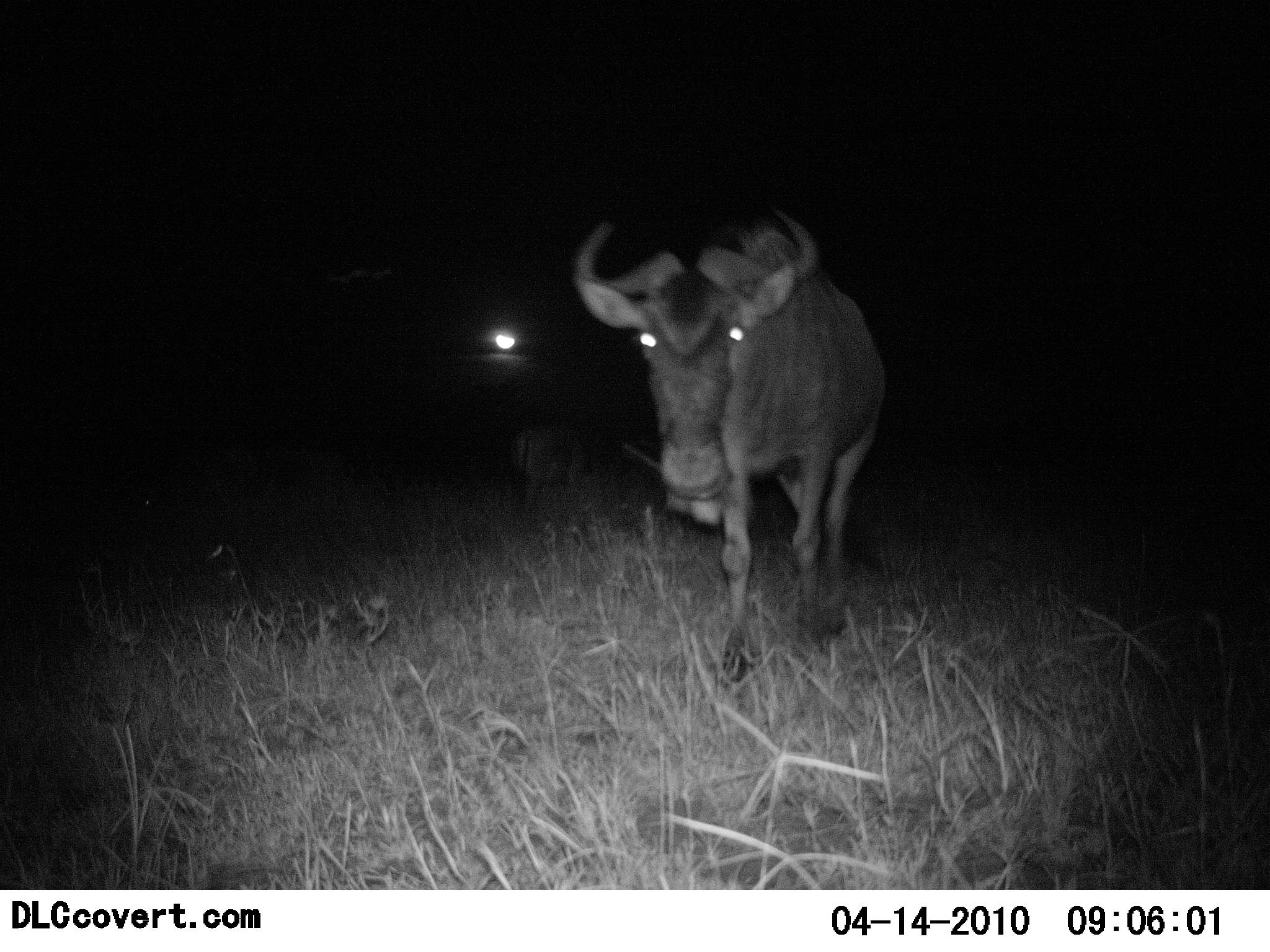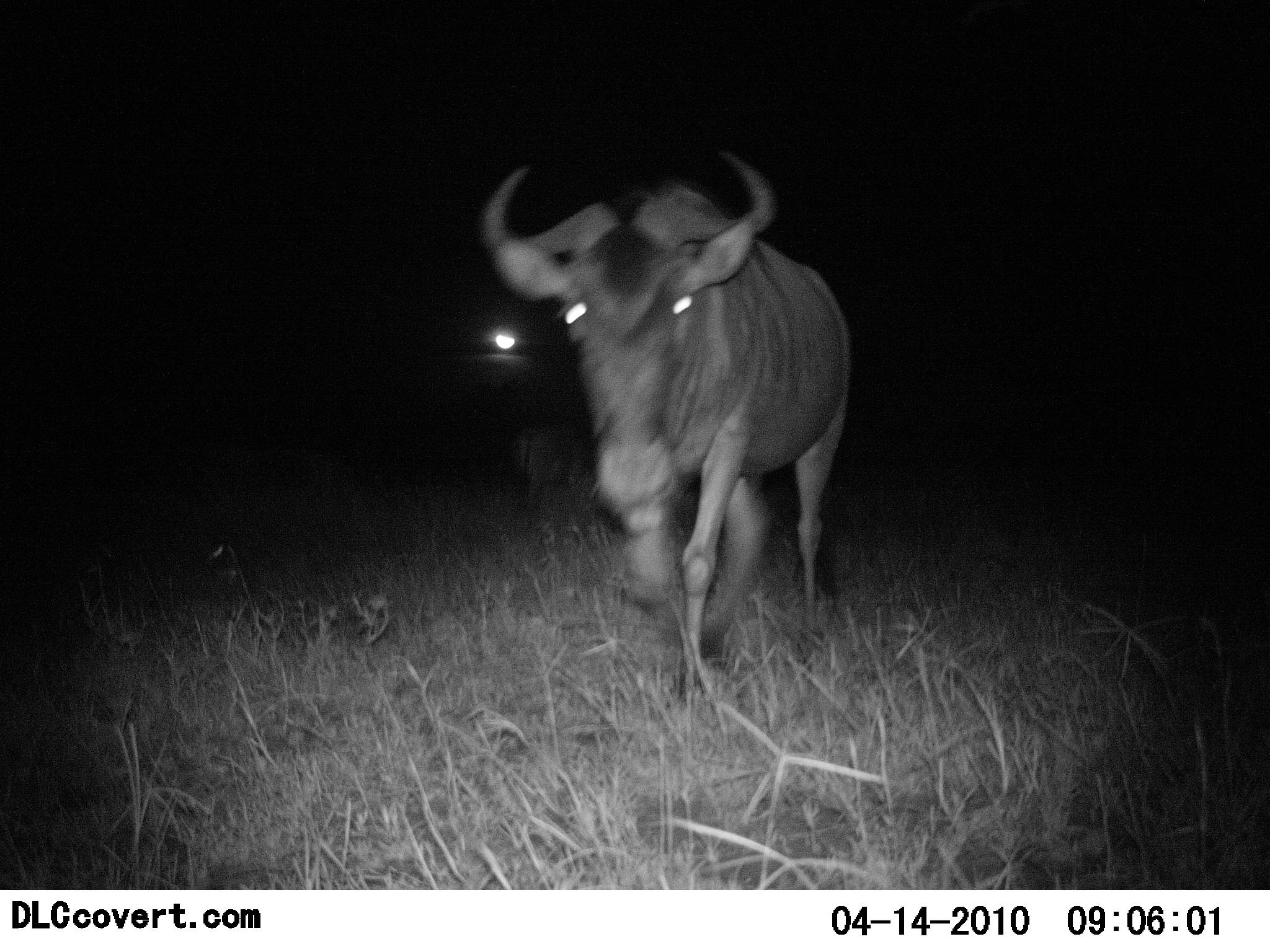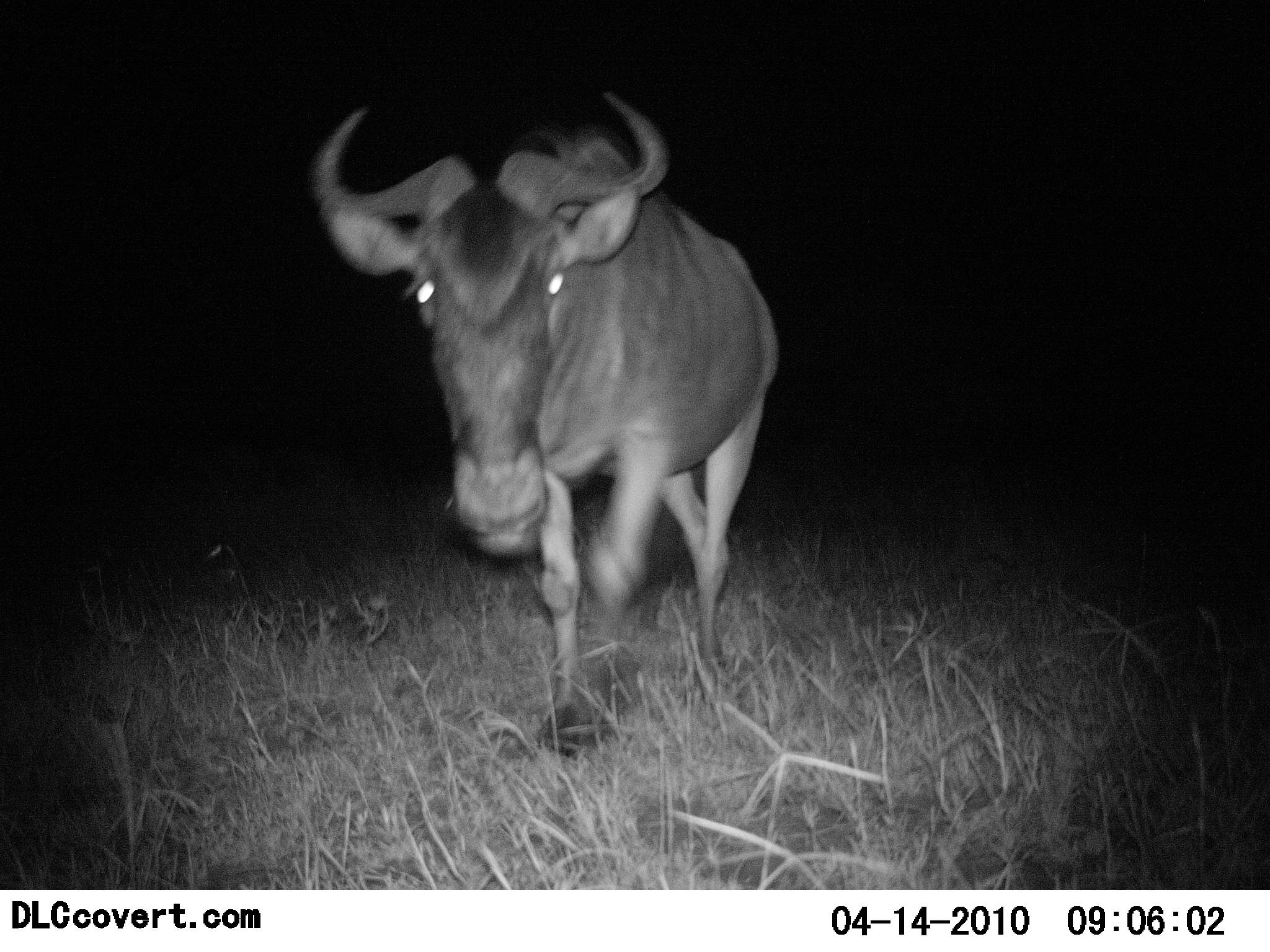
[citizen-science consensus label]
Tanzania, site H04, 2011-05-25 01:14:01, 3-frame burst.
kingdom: Animalia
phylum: Chordata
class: Mammalia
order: Artiodactyla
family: Bovidae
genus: Connochaetes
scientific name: Connochaetes taurinus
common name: blue wildebeest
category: wildebeest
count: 1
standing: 20%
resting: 0%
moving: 90%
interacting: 0%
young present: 0%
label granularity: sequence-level